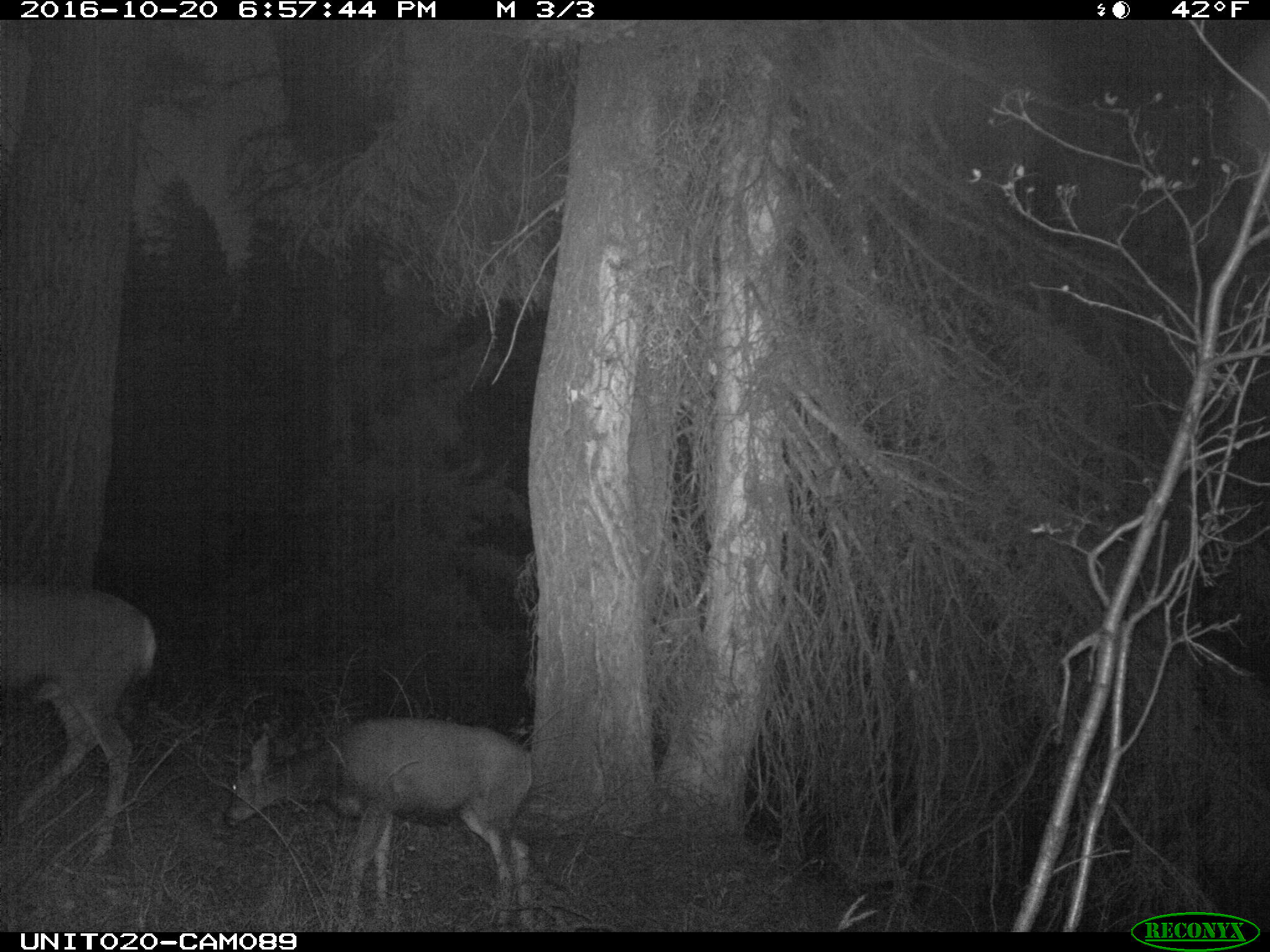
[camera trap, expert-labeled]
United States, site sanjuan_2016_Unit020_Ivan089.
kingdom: Animalia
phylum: Chordata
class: Mammalia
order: Artiodactyla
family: Cervidae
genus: Odocoileus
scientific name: Odocoileus hemionus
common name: mule deer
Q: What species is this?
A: Odocoileus hemionus (mule deer).